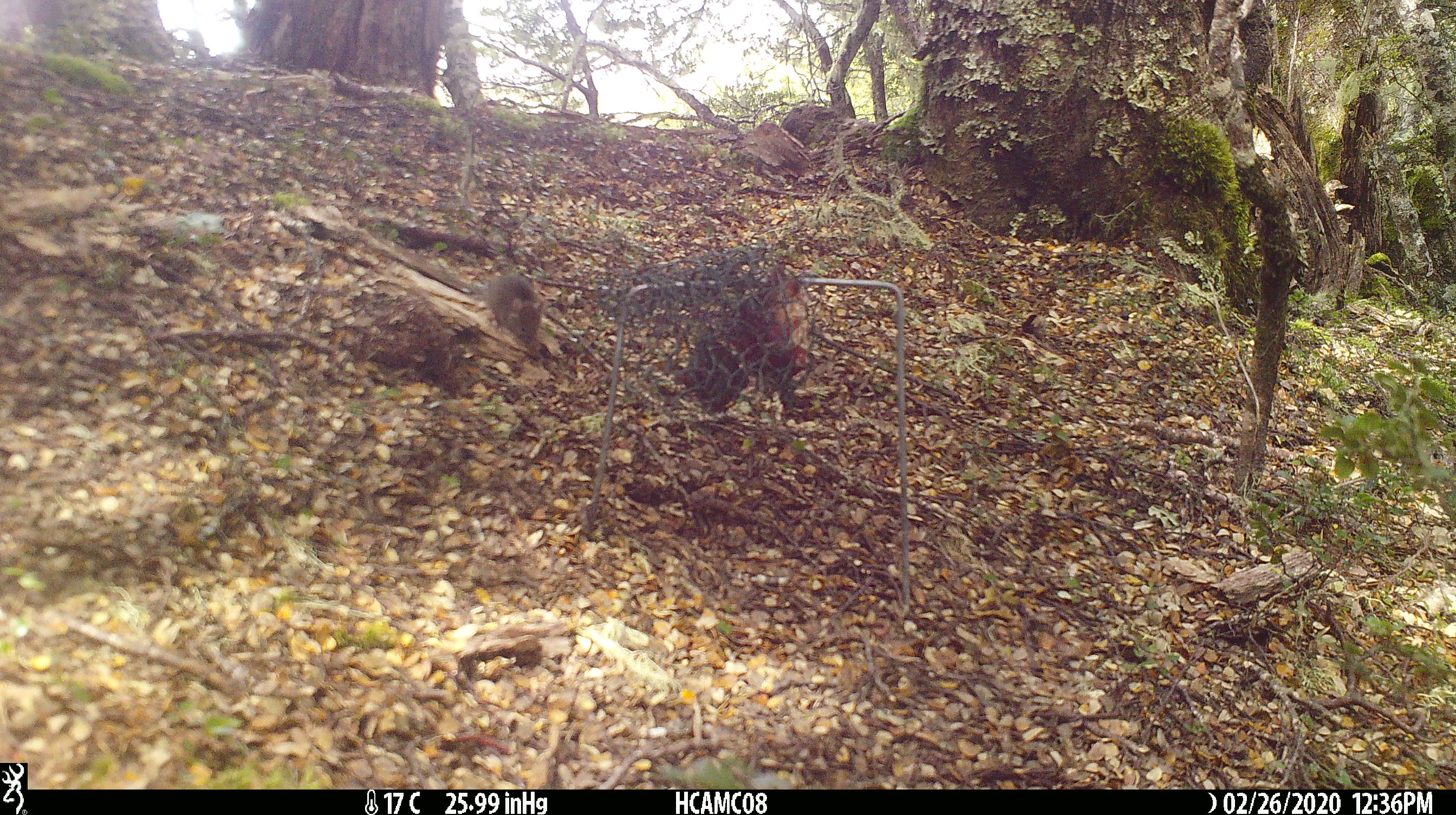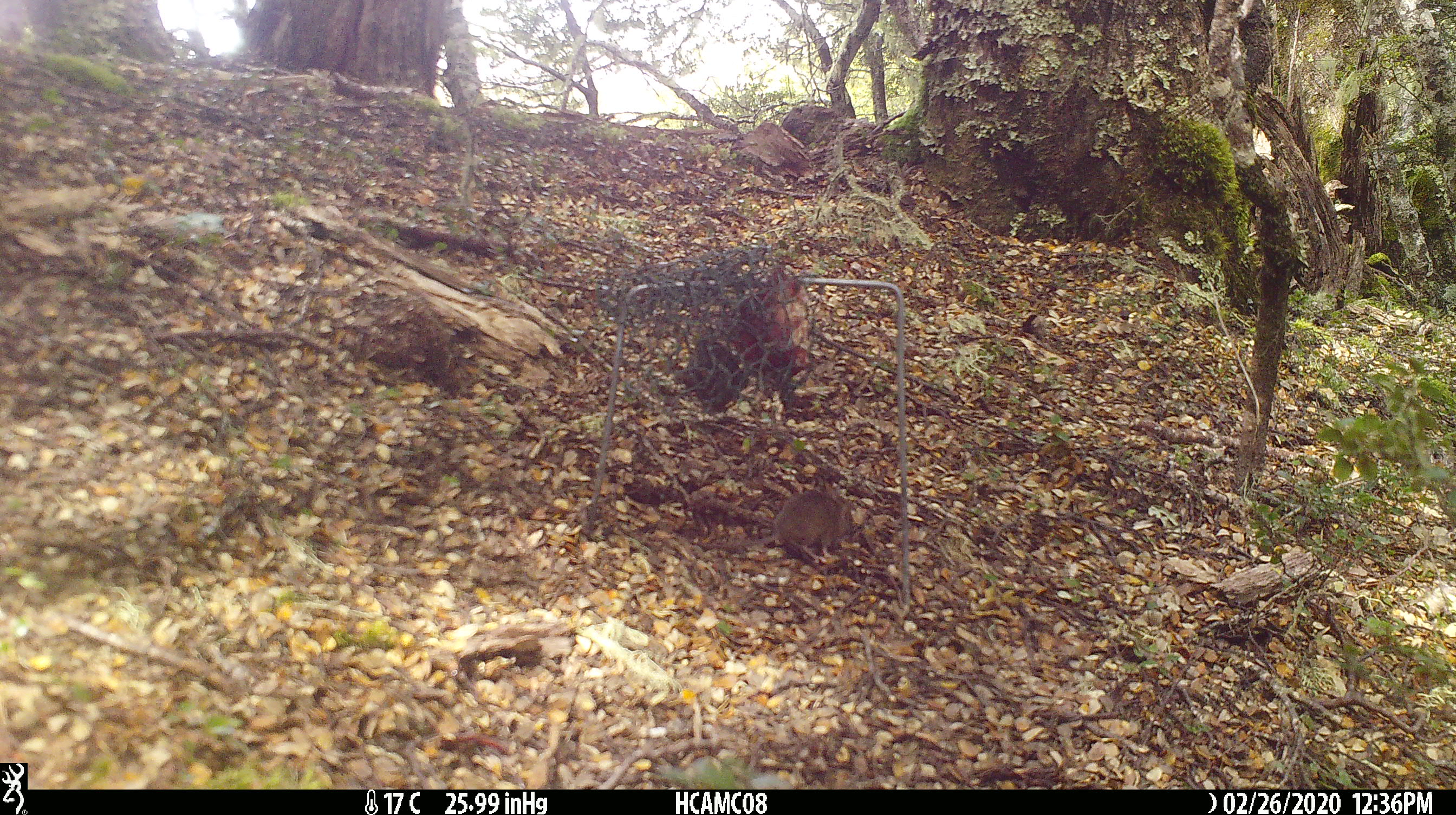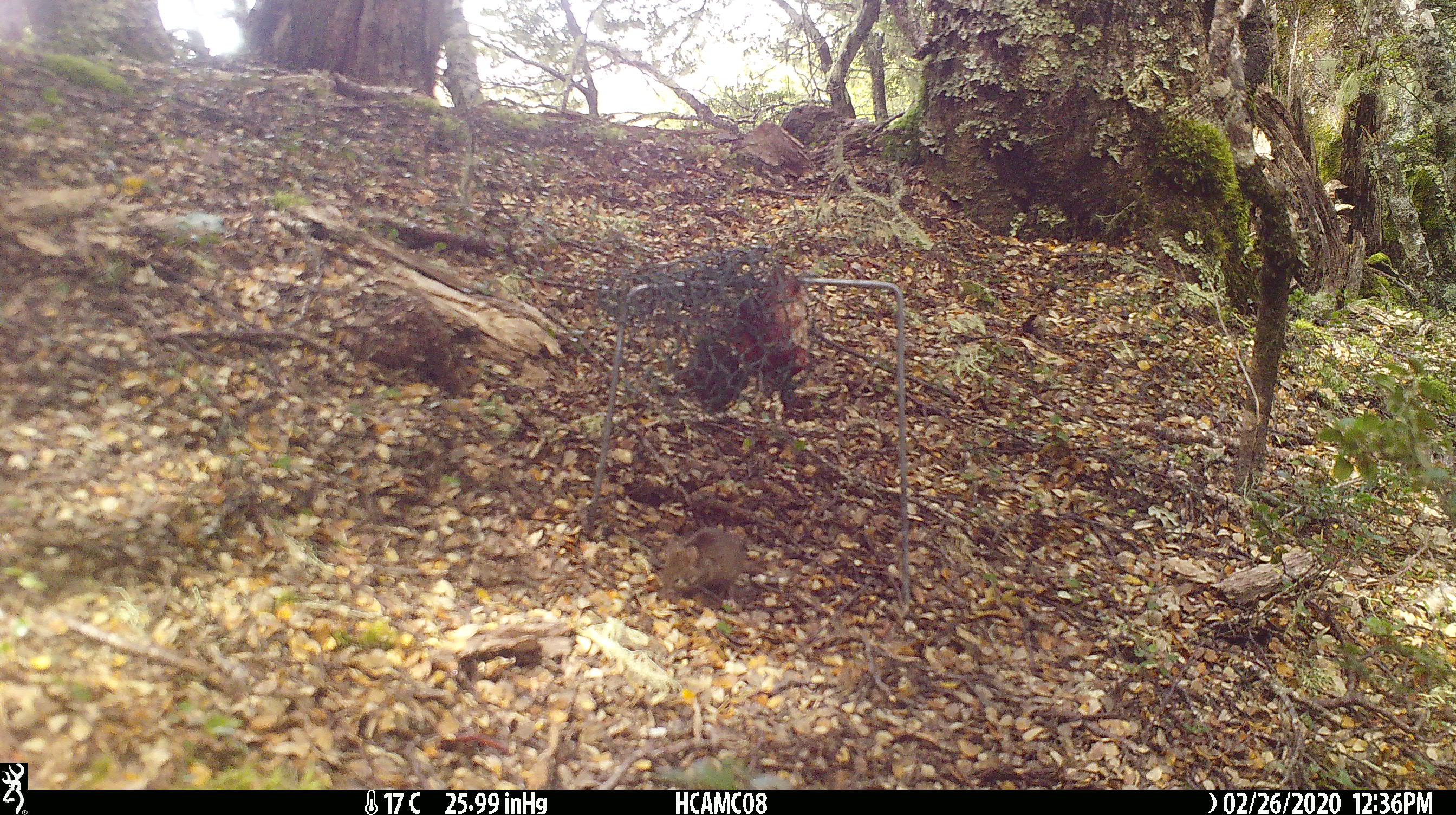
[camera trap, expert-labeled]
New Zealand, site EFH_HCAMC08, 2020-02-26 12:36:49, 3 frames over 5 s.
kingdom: Animalia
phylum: Chordata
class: Mammalia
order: Rodentia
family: Muridae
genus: Mus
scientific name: Mus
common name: mouse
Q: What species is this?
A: Mouse (Mus).